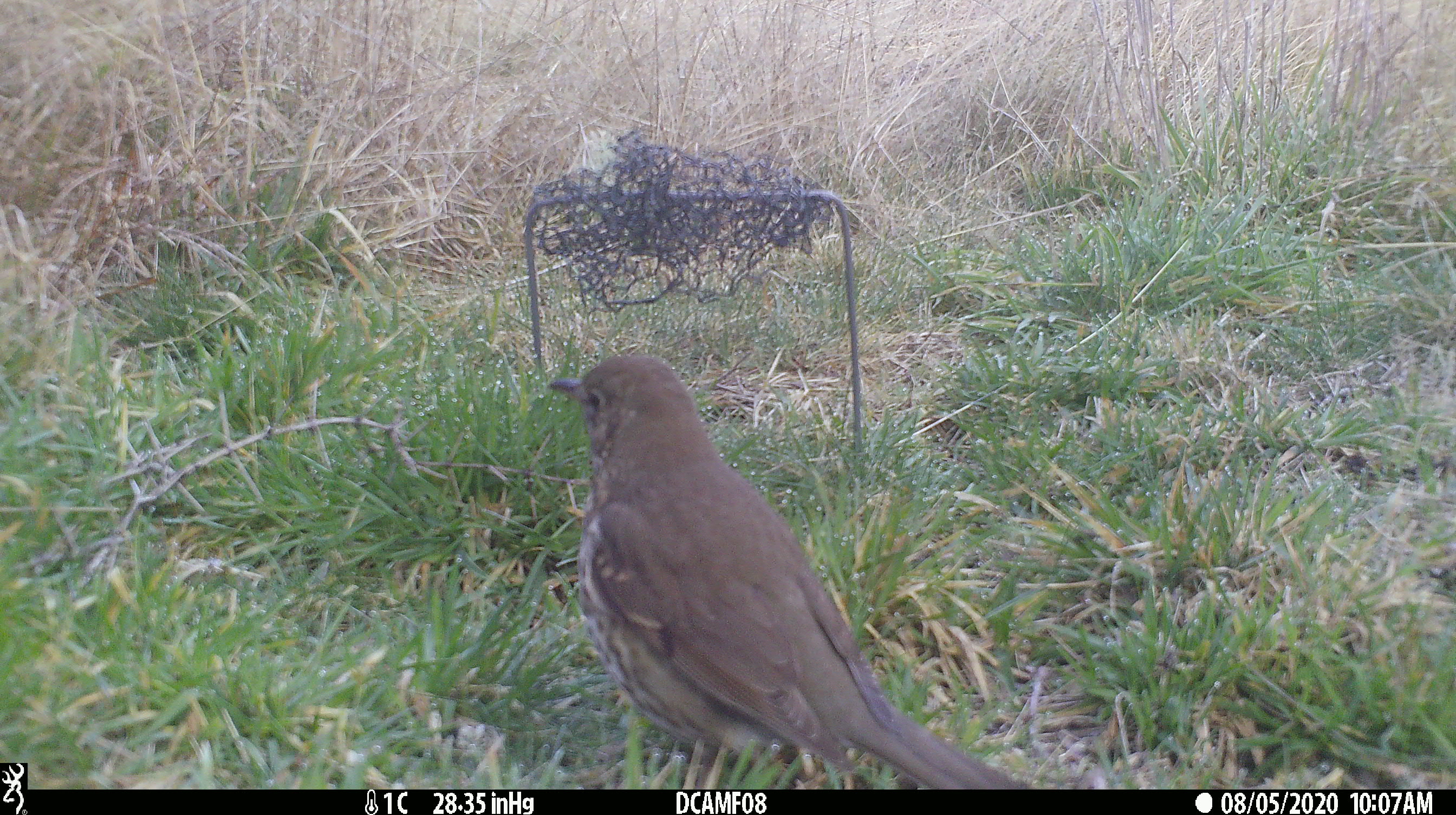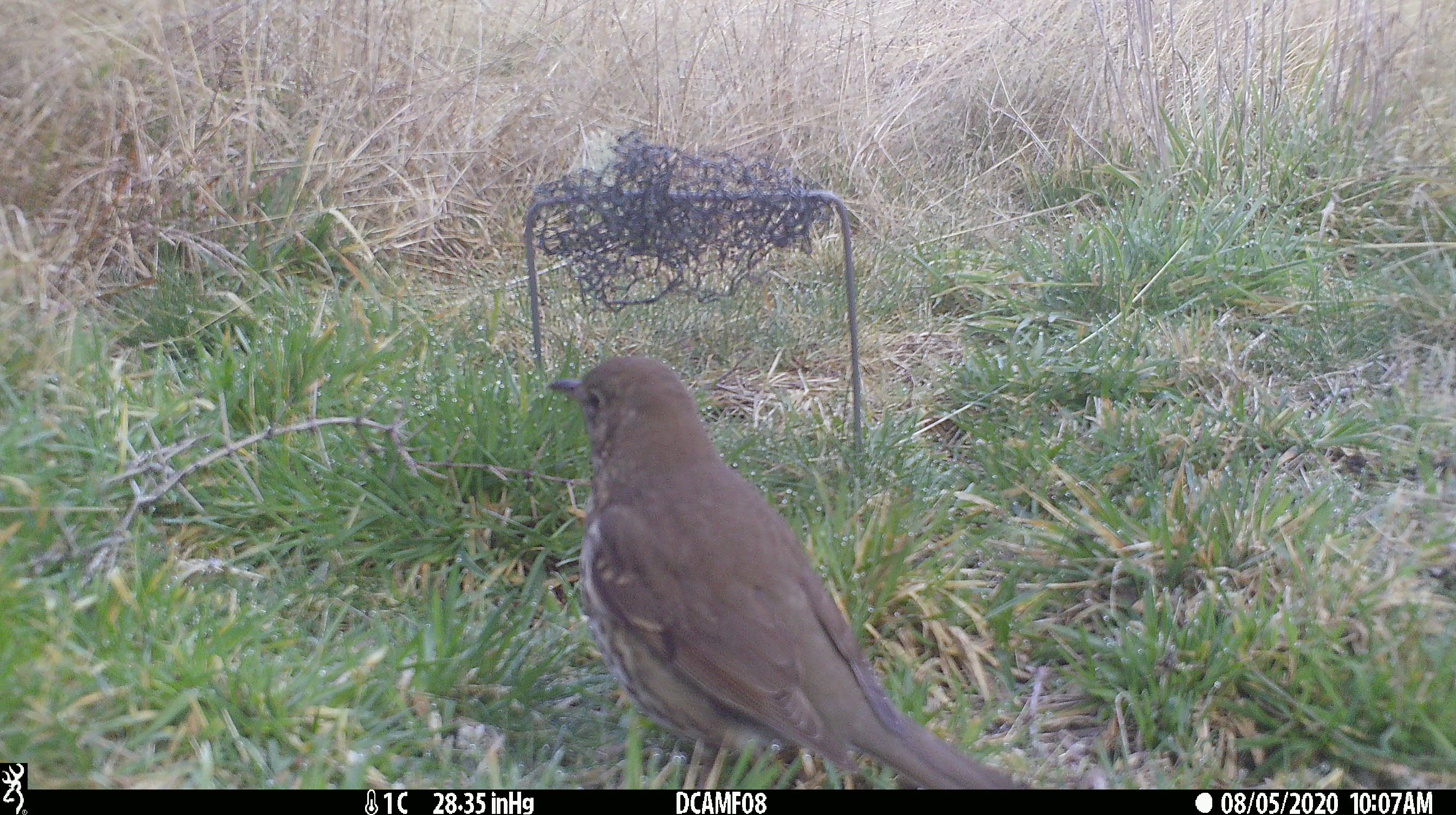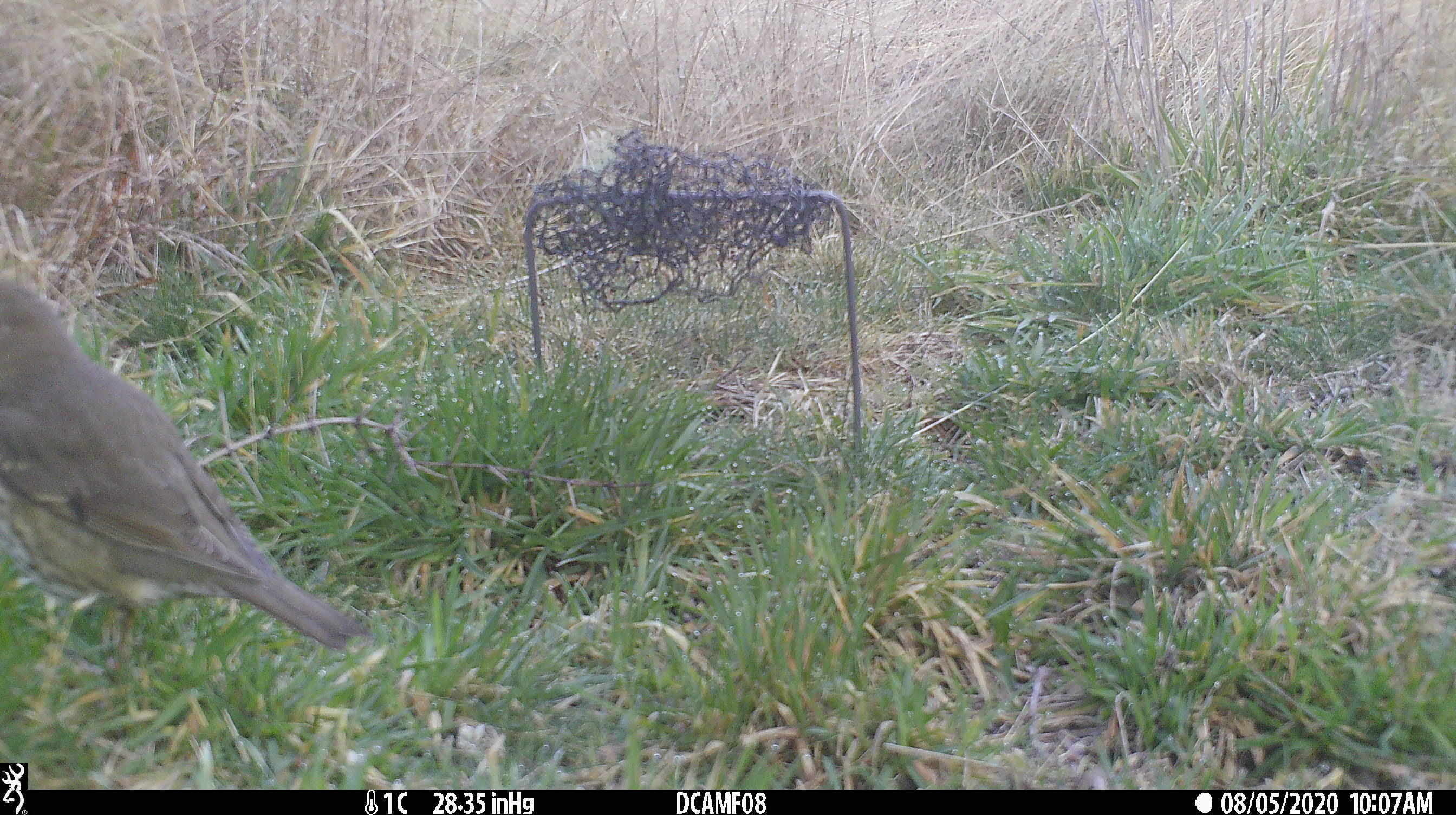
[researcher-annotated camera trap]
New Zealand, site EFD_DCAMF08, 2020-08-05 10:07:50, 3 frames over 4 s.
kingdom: Animalia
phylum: Chordata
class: Aves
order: Passeriformes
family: Turdidae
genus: Turdus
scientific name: Turdus philomelos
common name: song thrush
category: thrush